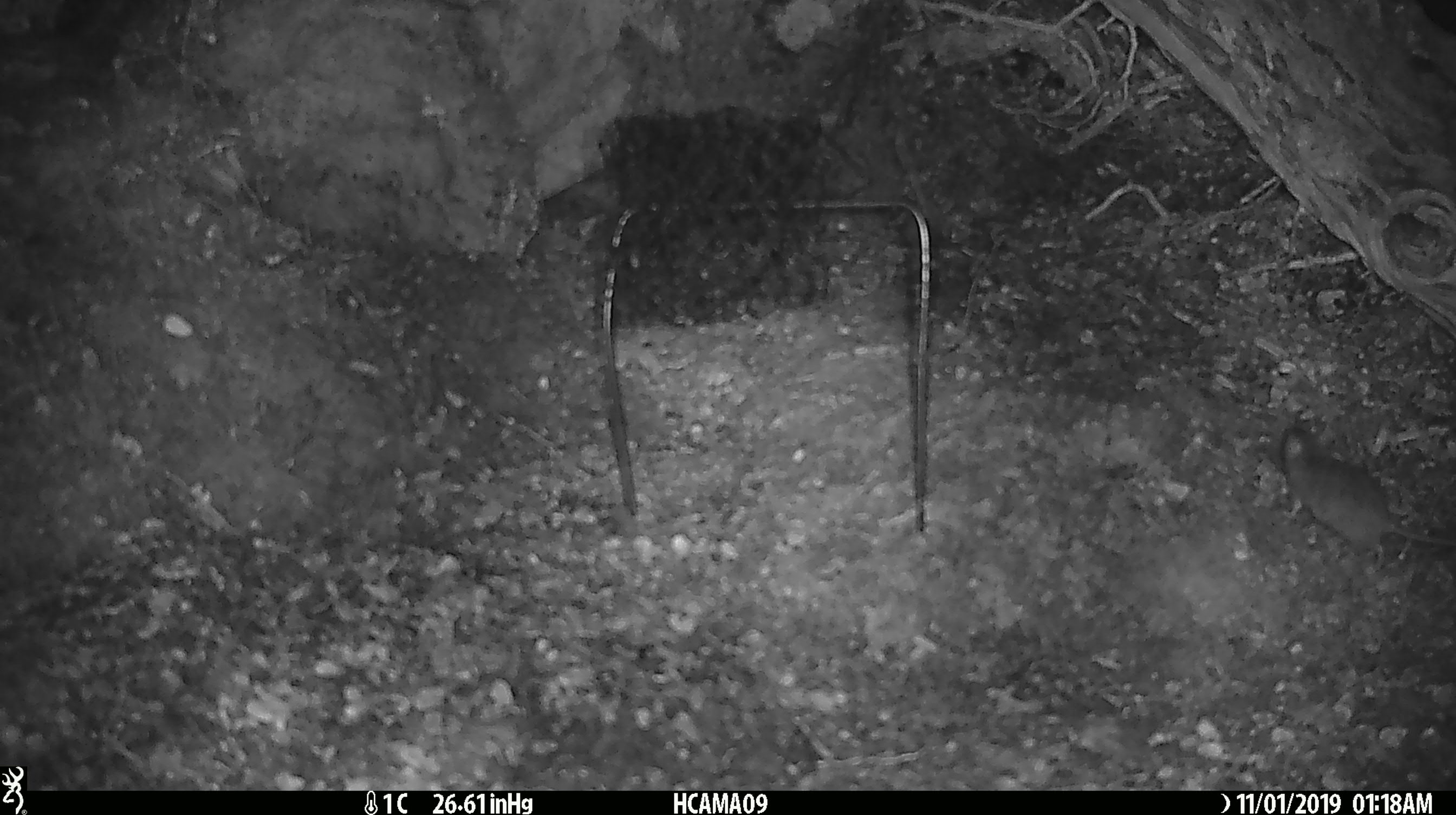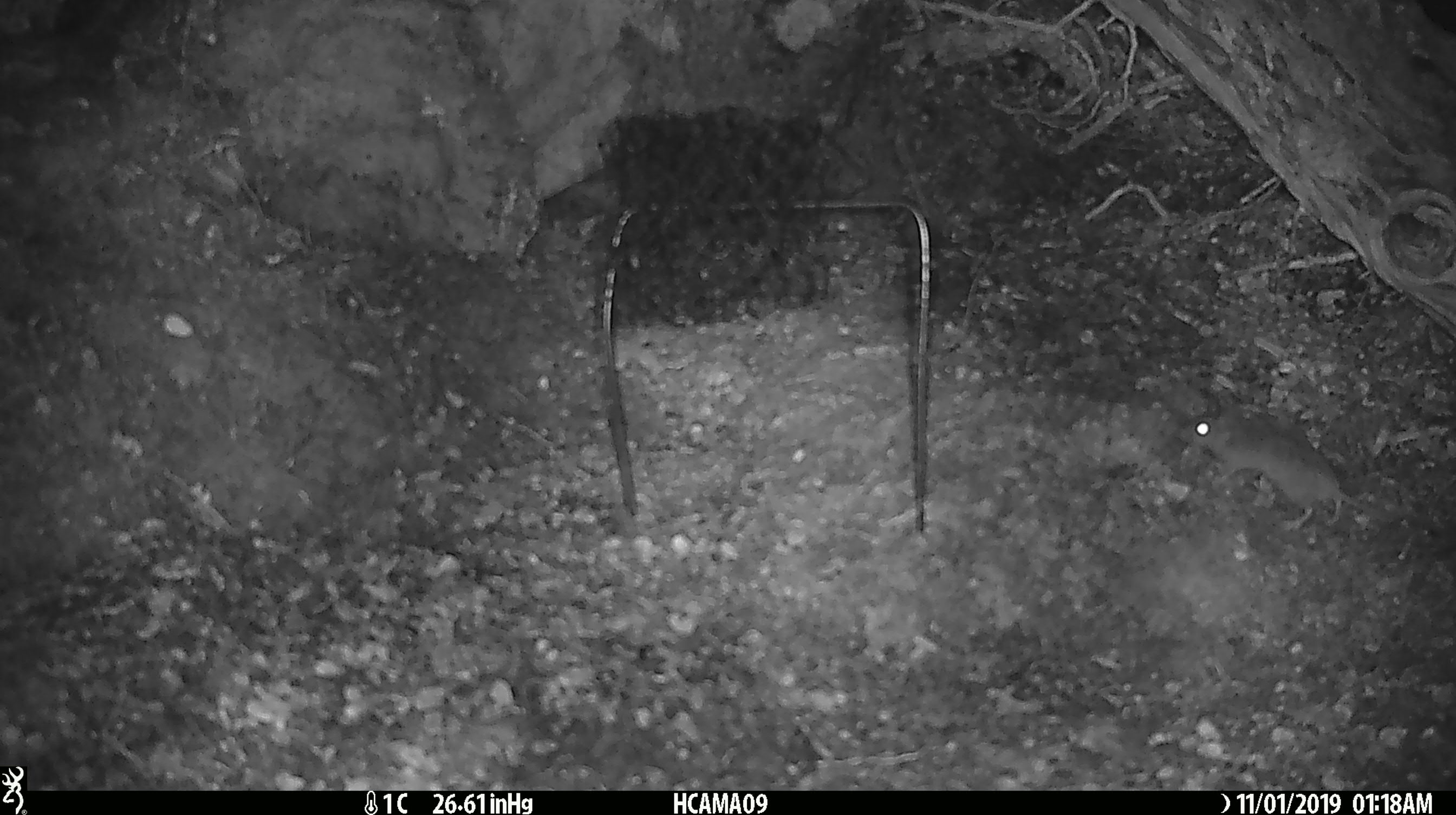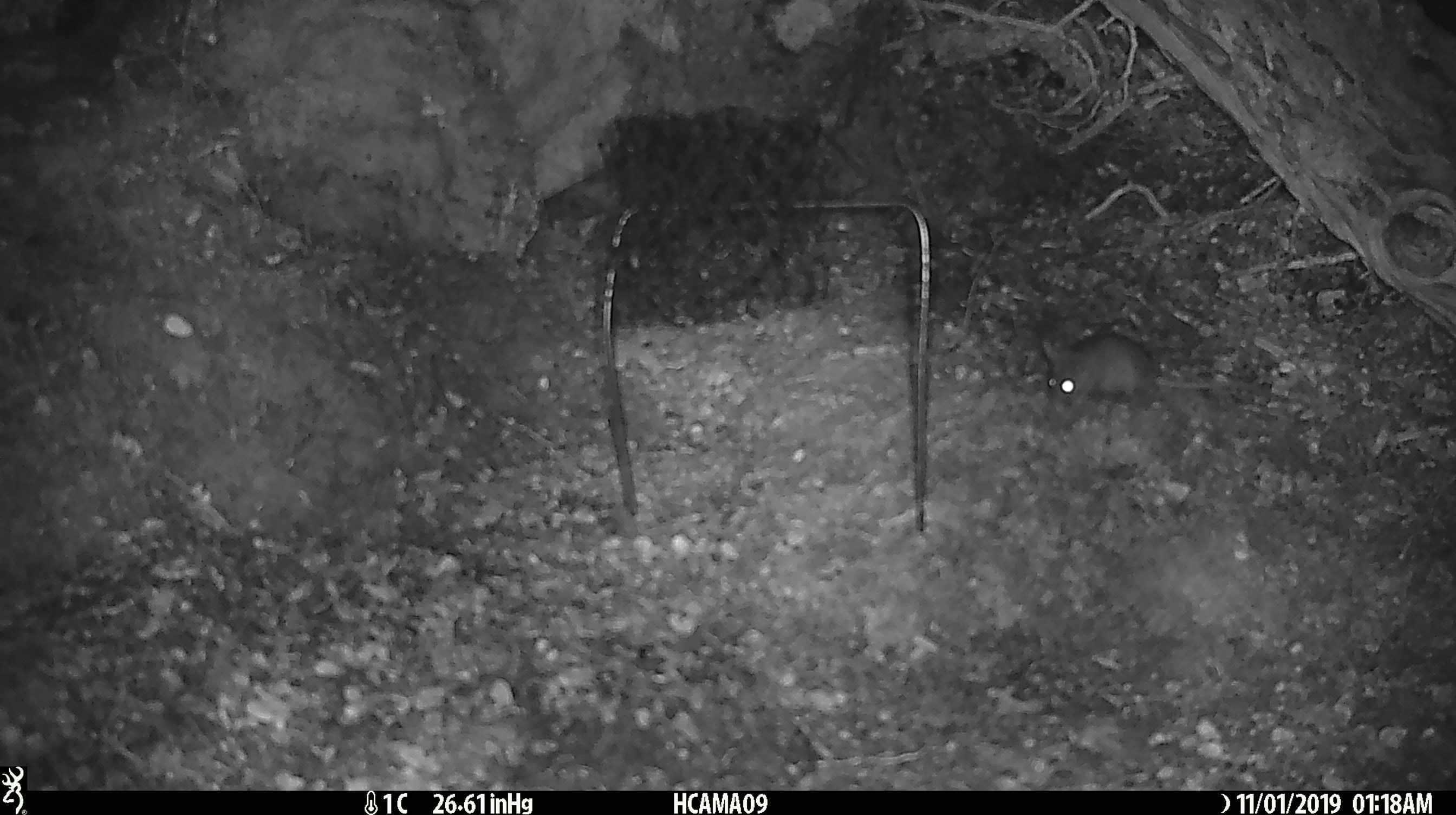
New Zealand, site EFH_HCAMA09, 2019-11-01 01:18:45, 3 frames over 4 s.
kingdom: Animalia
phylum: Chordata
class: Mammalia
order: Rodentia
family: Muridae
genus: Mus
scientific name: Mus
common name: mouse